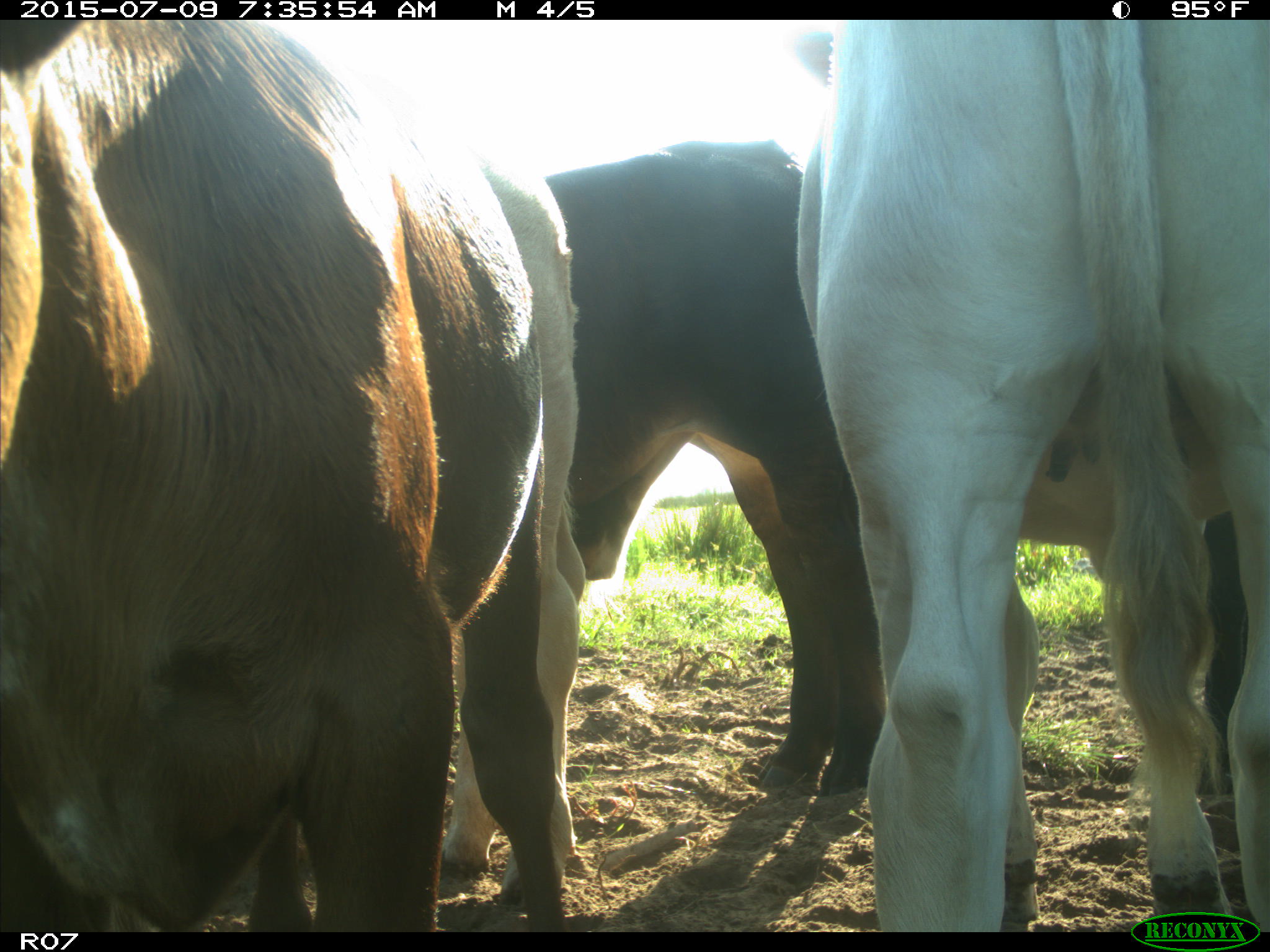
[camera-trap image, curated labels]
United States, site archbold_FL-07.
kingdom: Animalia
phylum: Chordata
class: Mammalia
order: Artiodactyla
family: Bovidae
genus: Bos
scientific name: Bos taurus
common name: domestic cow